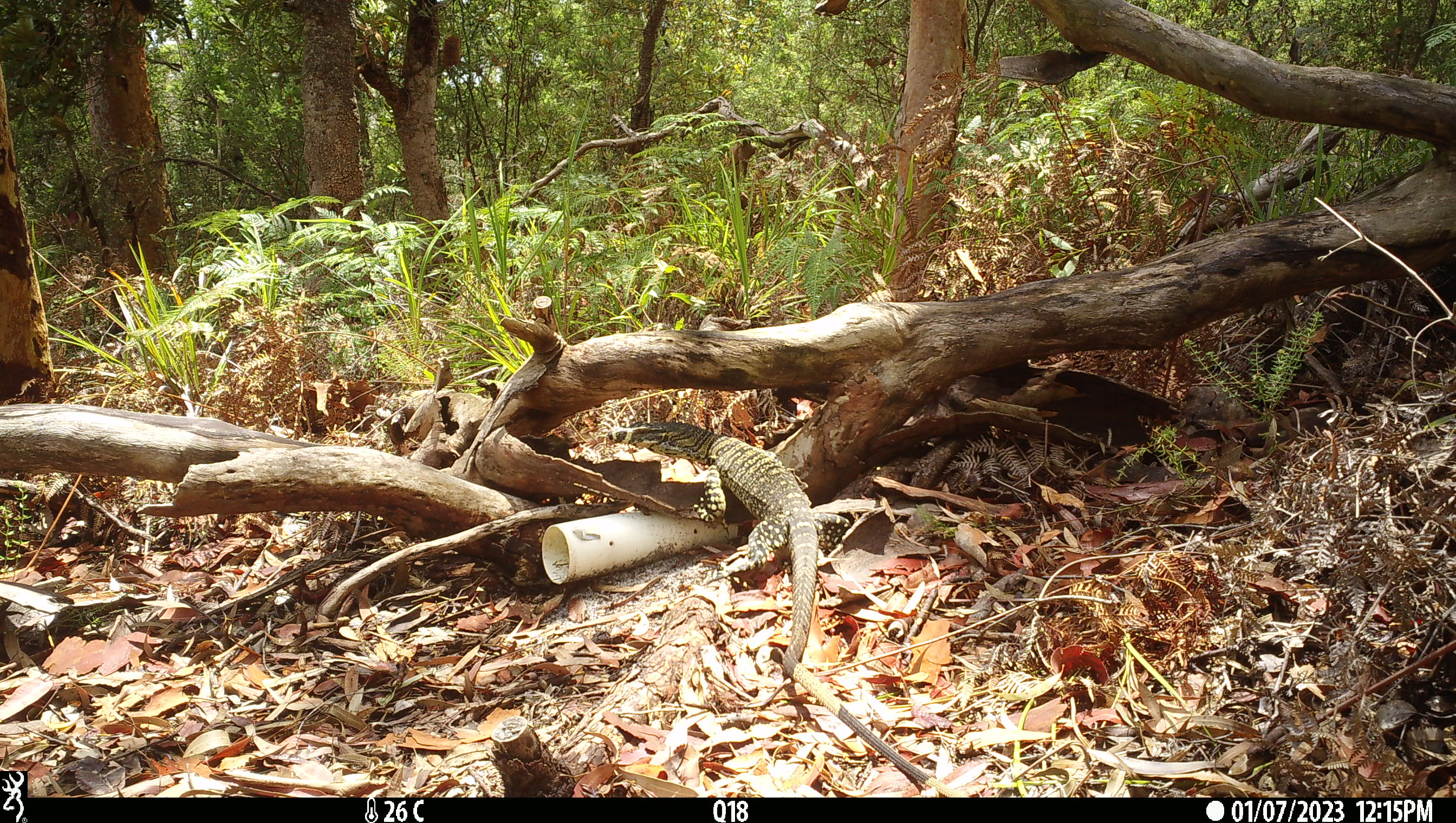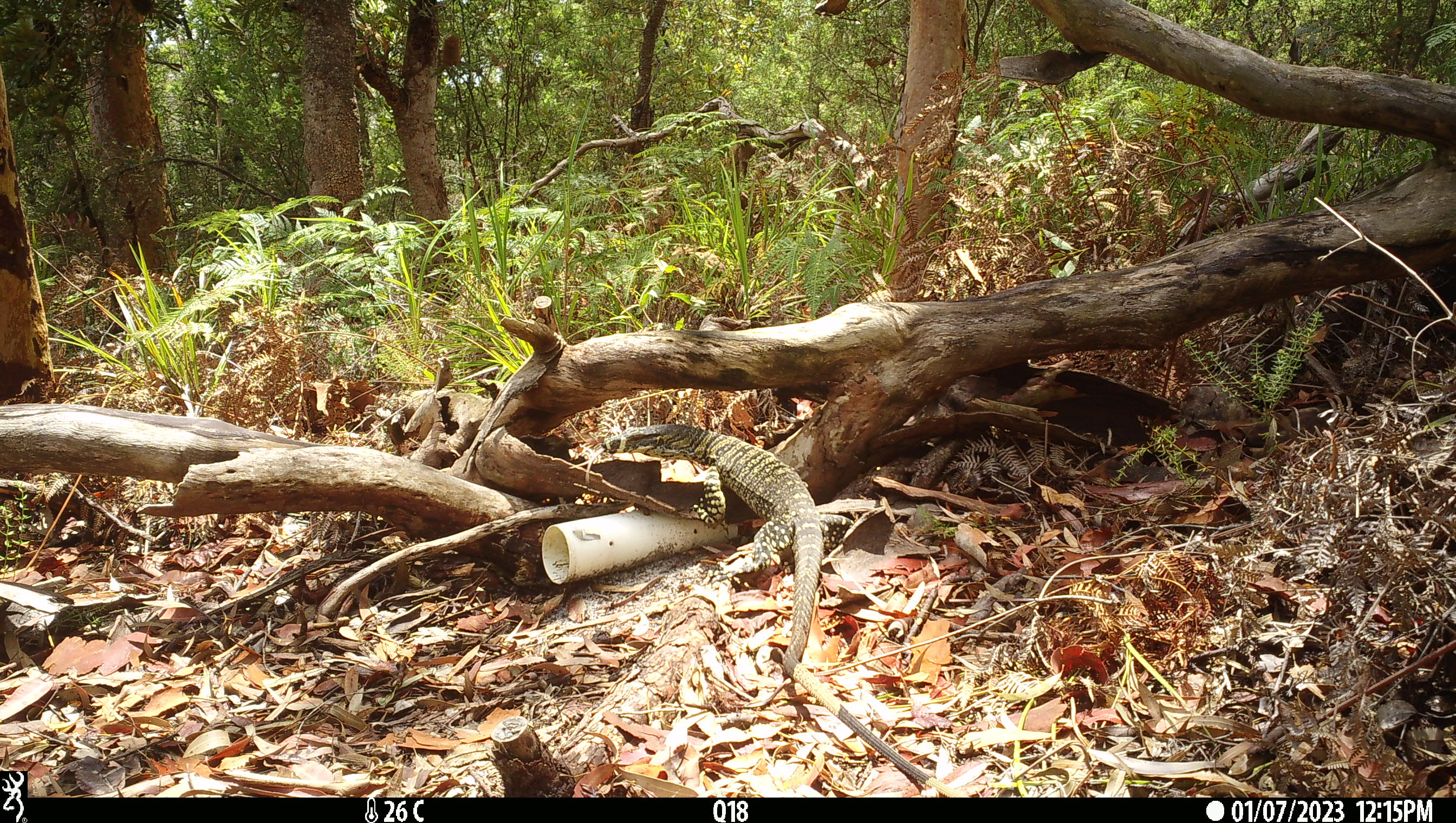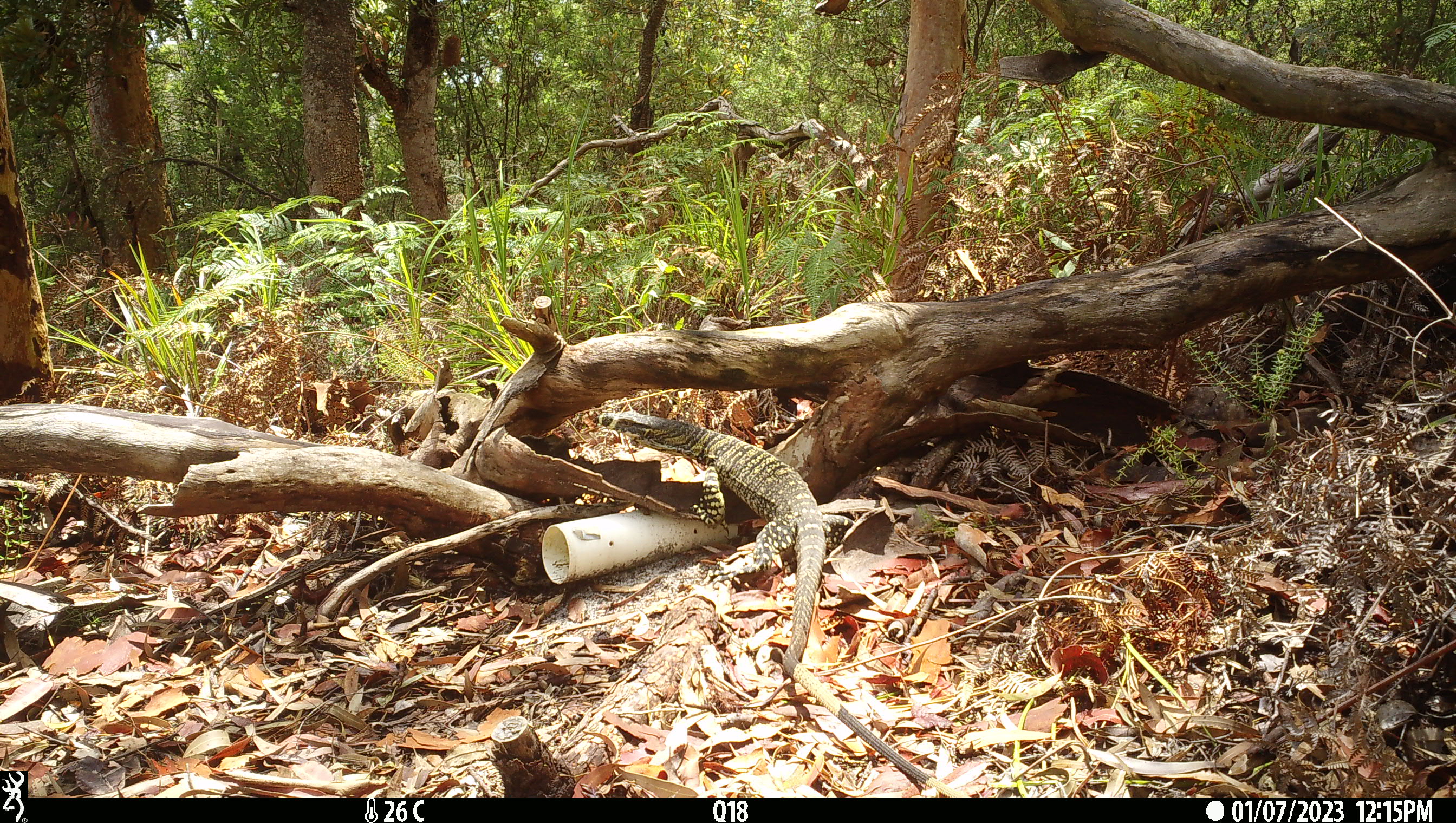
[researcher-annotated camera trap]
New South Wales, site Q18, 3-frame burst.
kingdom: Animalia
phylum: Chordata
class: Reptilia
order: Squamata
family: Varanidae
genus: Varanus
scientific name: Varanus varius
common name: lace monitor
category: goanna